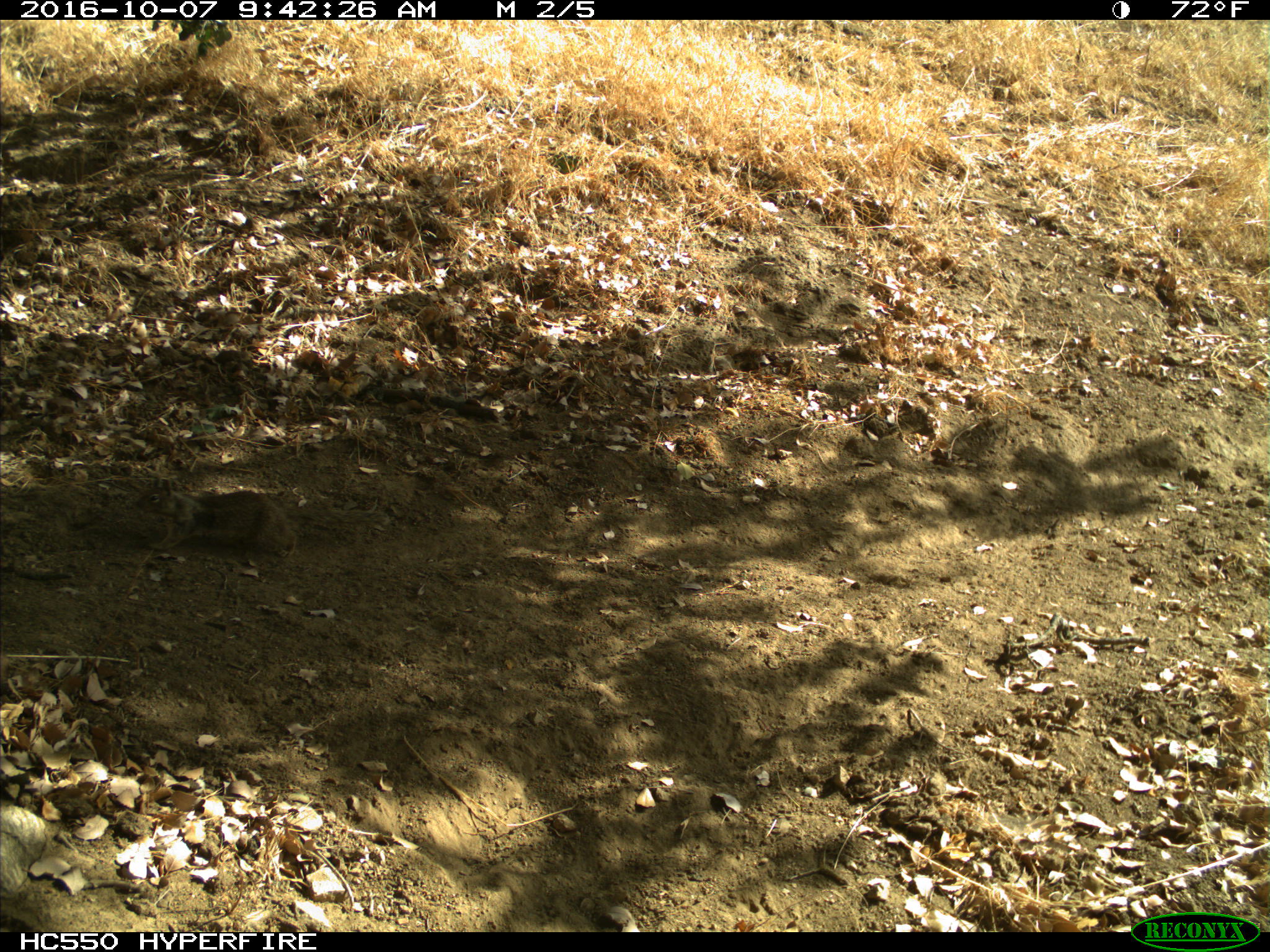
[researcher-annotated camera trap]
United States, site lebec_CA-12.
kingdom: Animalia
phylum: Chordata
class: Mammalia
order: Rodentia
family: Sciuridae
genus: Otospermophilus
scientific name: Otospermophilus beecheyi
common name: california ground squirrel